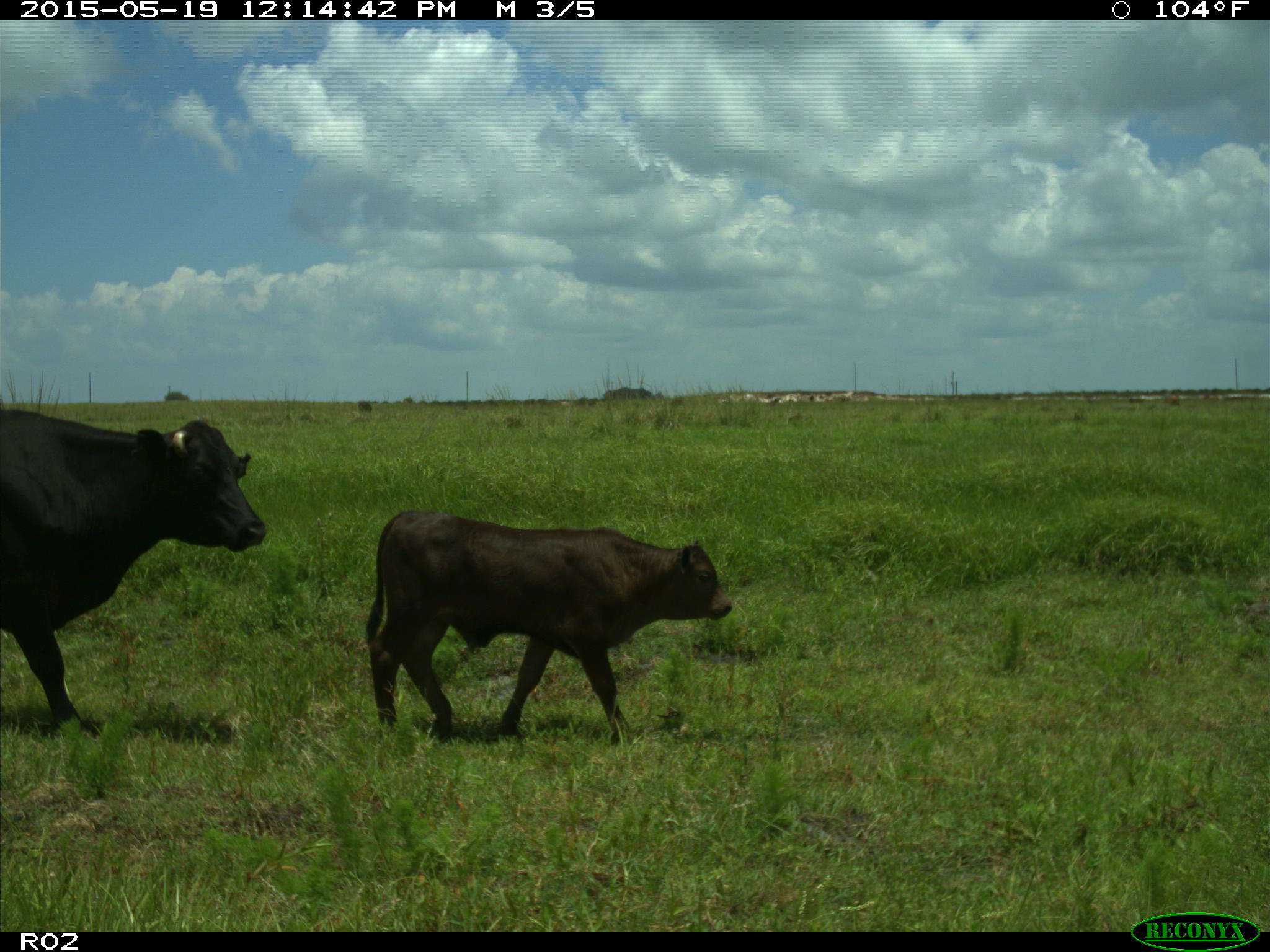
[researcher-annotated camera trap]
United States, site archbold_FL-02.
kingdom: Animalia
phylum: Chordata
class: Mammalia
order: Artiodactyla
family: Bovidae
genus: Bos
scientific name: Bos taurus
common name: domestic cow